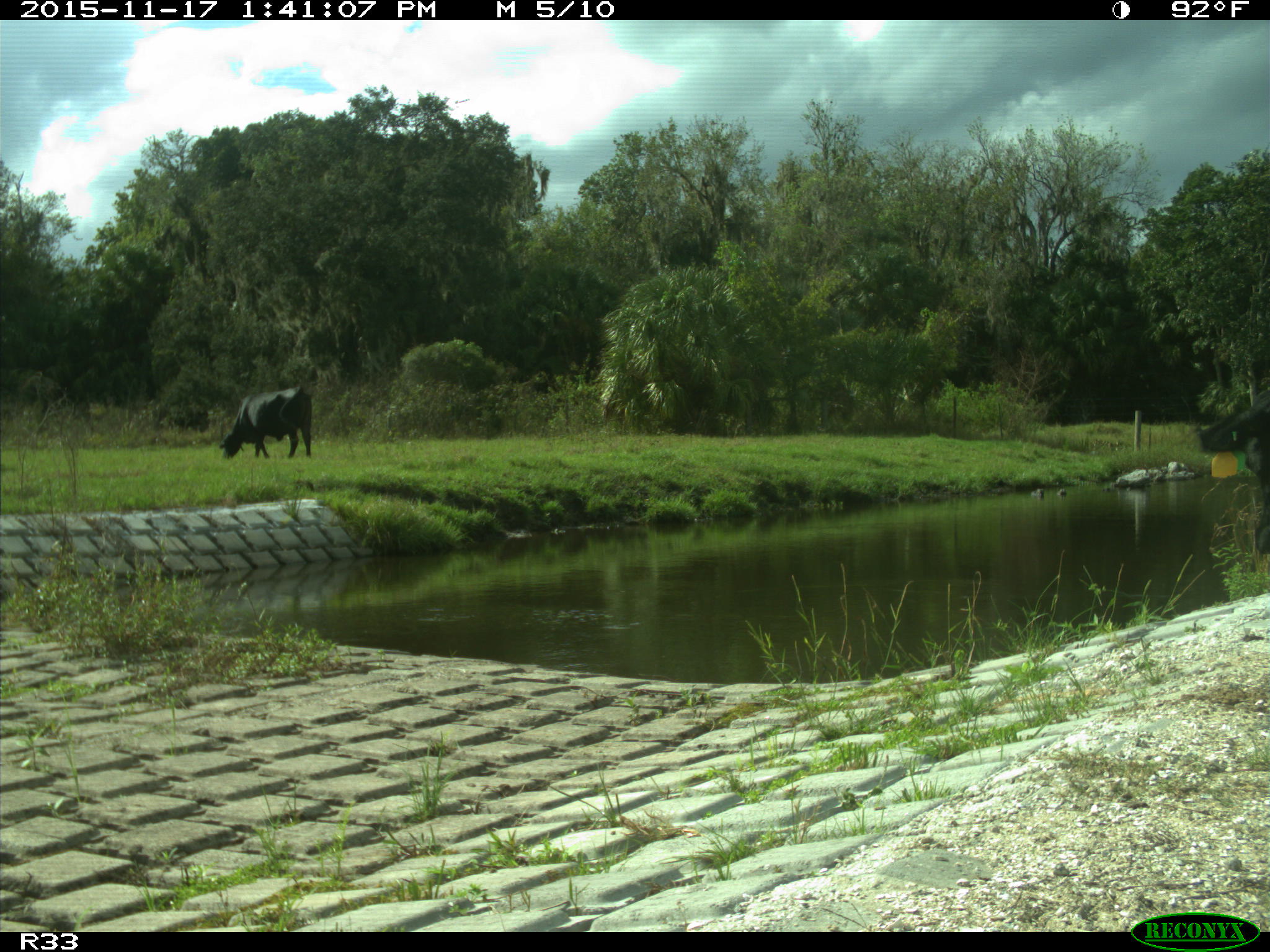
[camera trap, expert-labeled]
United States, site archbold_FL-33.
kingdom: Animalia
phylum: Chordata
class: Mammalia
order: Artiodactyla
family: Bovidae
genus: Bos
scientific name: Bos taurus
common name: domestic cow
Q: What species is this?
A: Bos taurus (domestic cow).